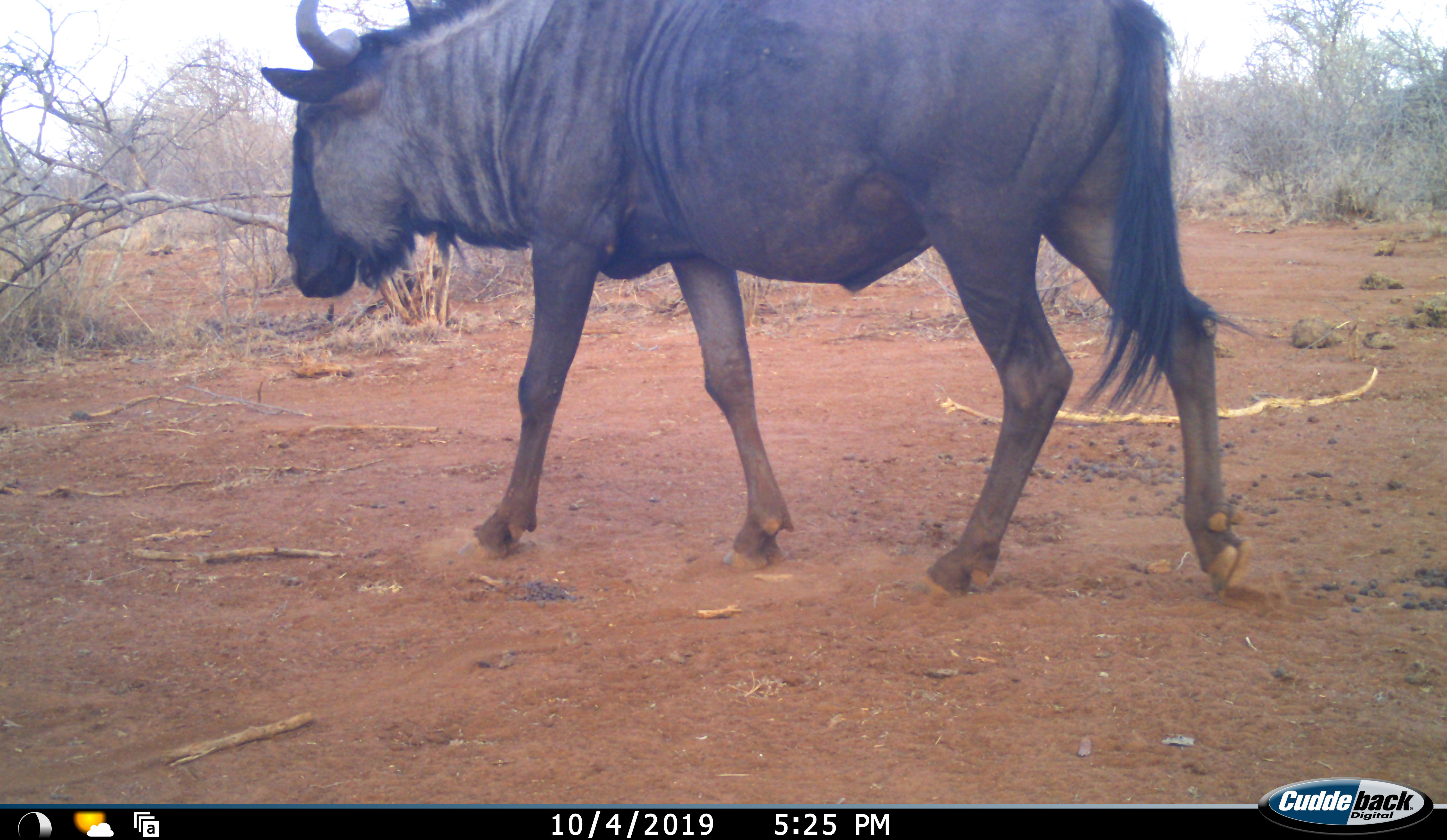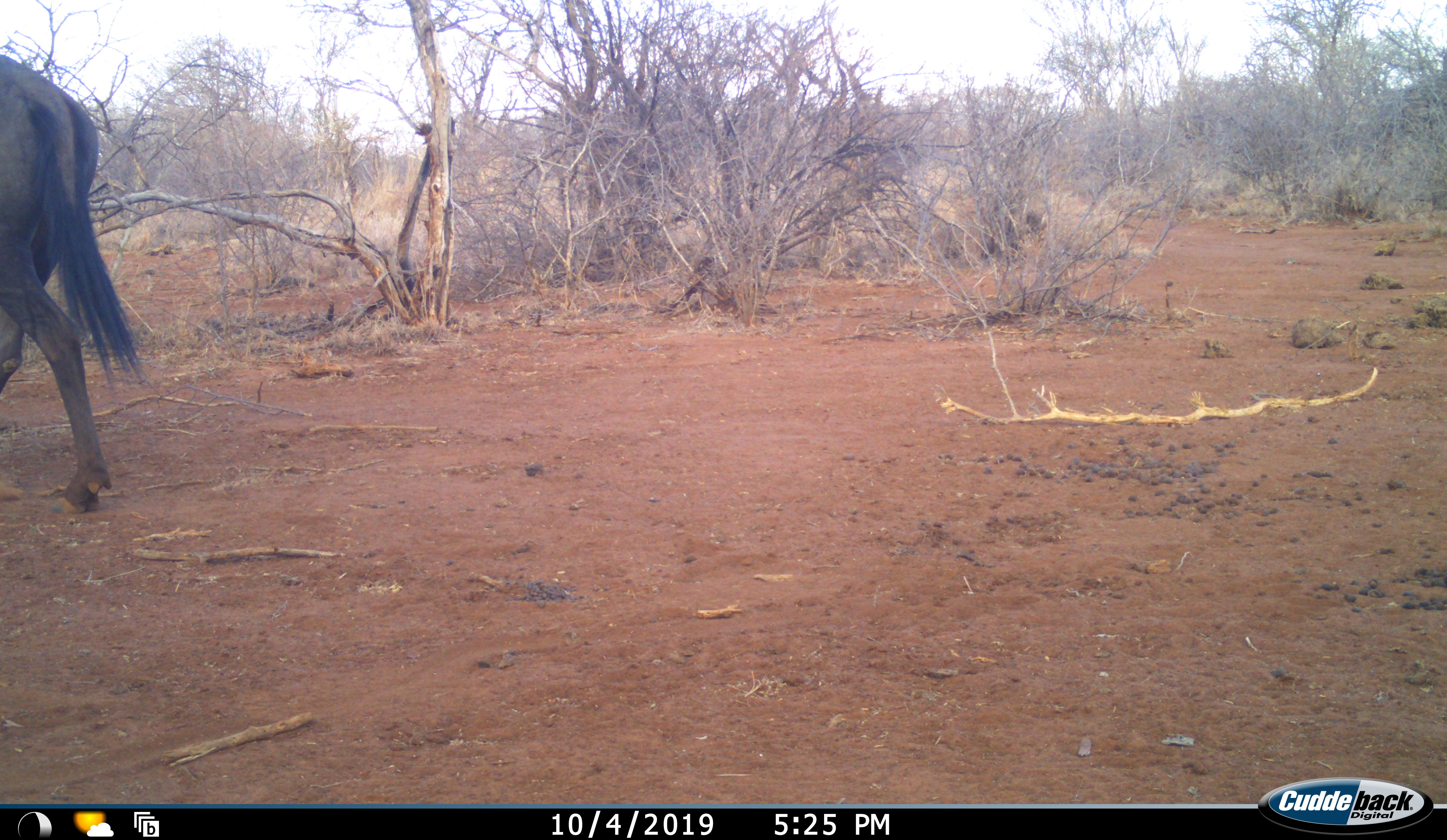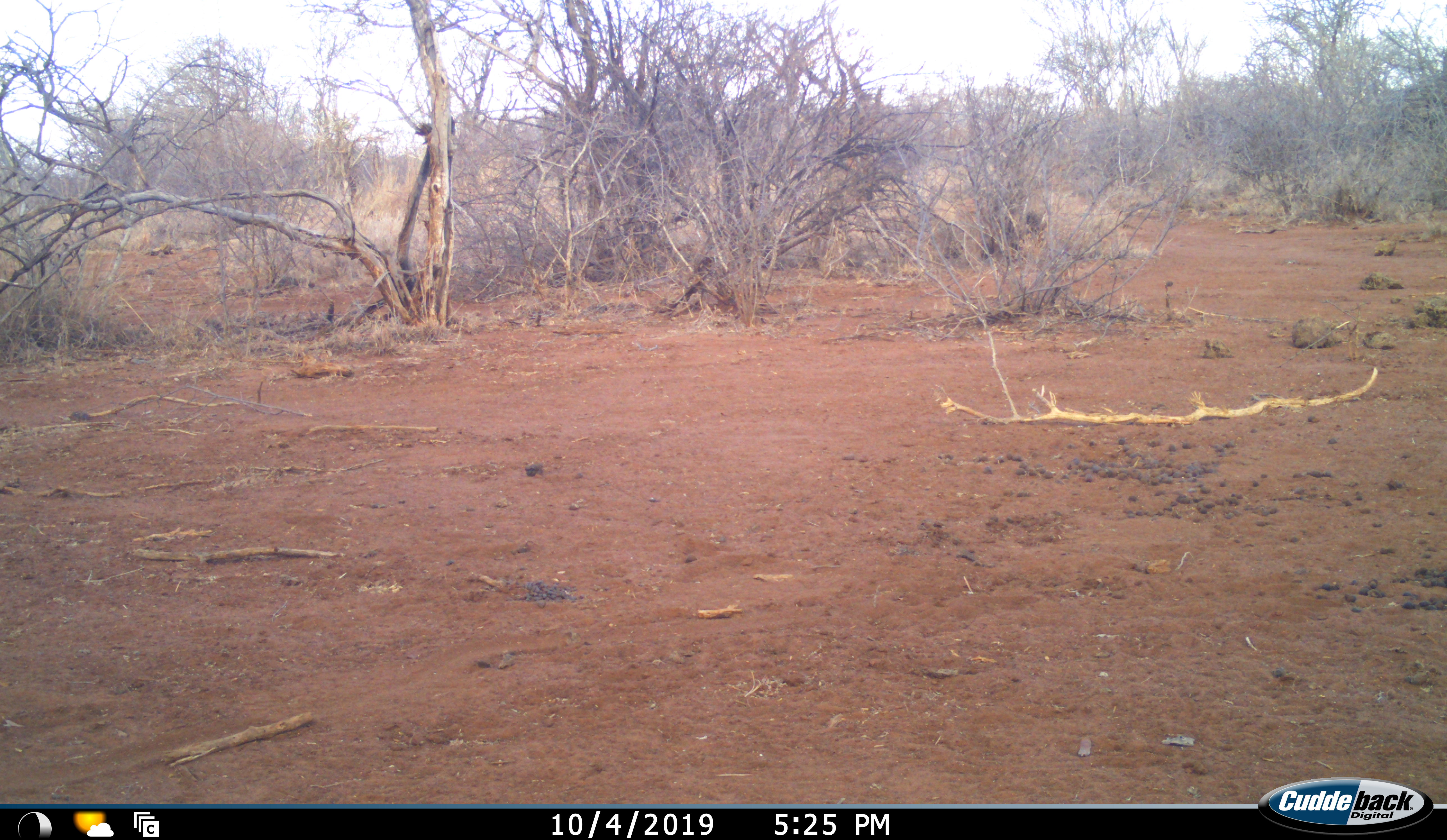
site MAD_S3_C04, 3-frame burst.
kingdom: Animalia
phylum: Chordata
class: Mammalia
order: Artiodactyla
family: Bovidae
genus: Connochaetes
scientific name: Connochaetes taurinus taurinus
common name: blue wildebeest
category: wildebeestblue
Wildebeestblue (blue wildebeest) (Connochaetes taurinus taurinus), count 1. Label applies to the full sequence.